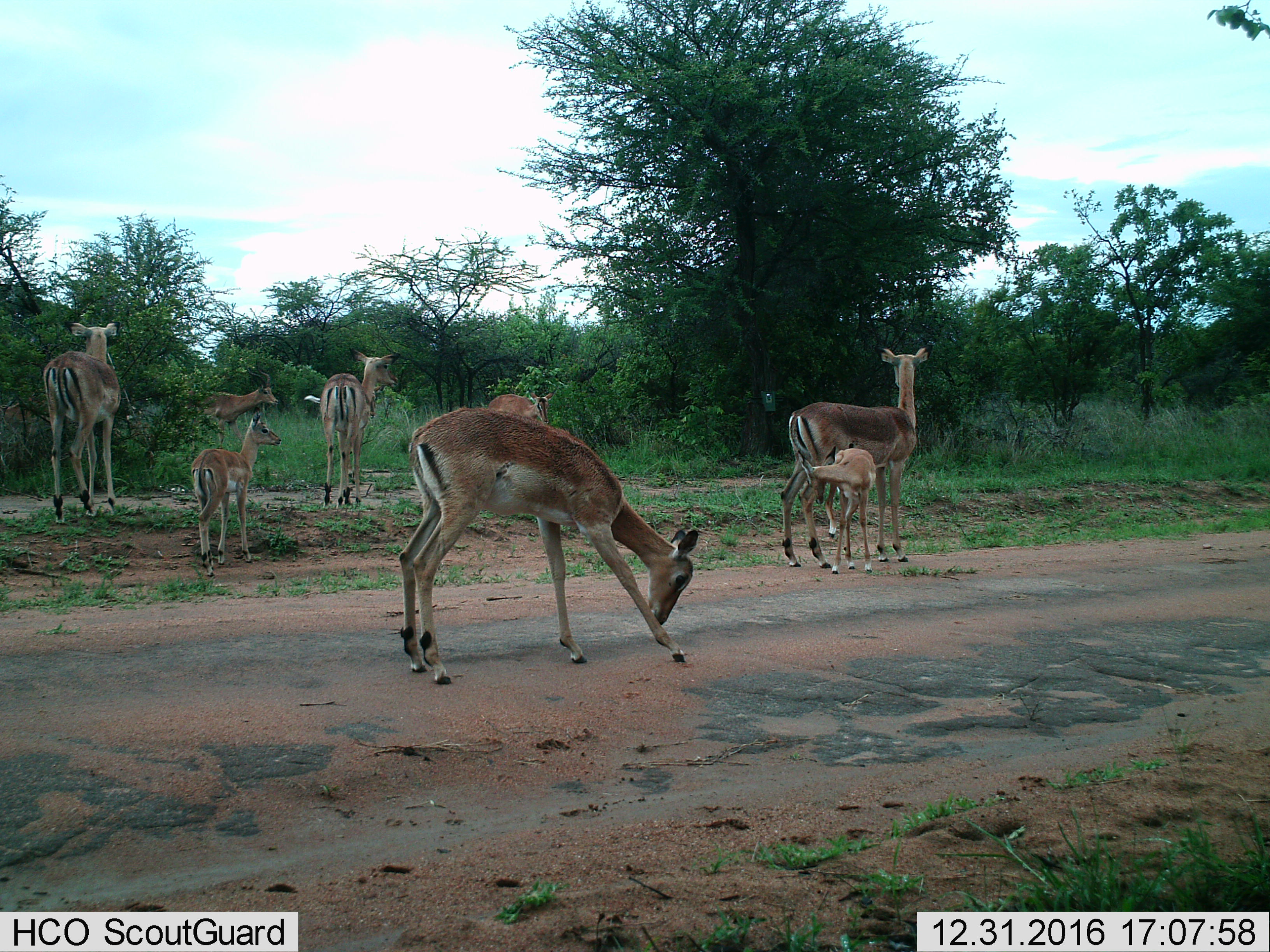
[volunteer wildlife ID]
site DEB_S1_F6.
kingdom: Animalia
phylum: Chordata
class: Mammalia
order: Artiodactyla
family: Bovidae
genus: Aepyceros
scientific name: Aepyceros melampus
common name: impala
Impala (Aepyceros melampus), count 8. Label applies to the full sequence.